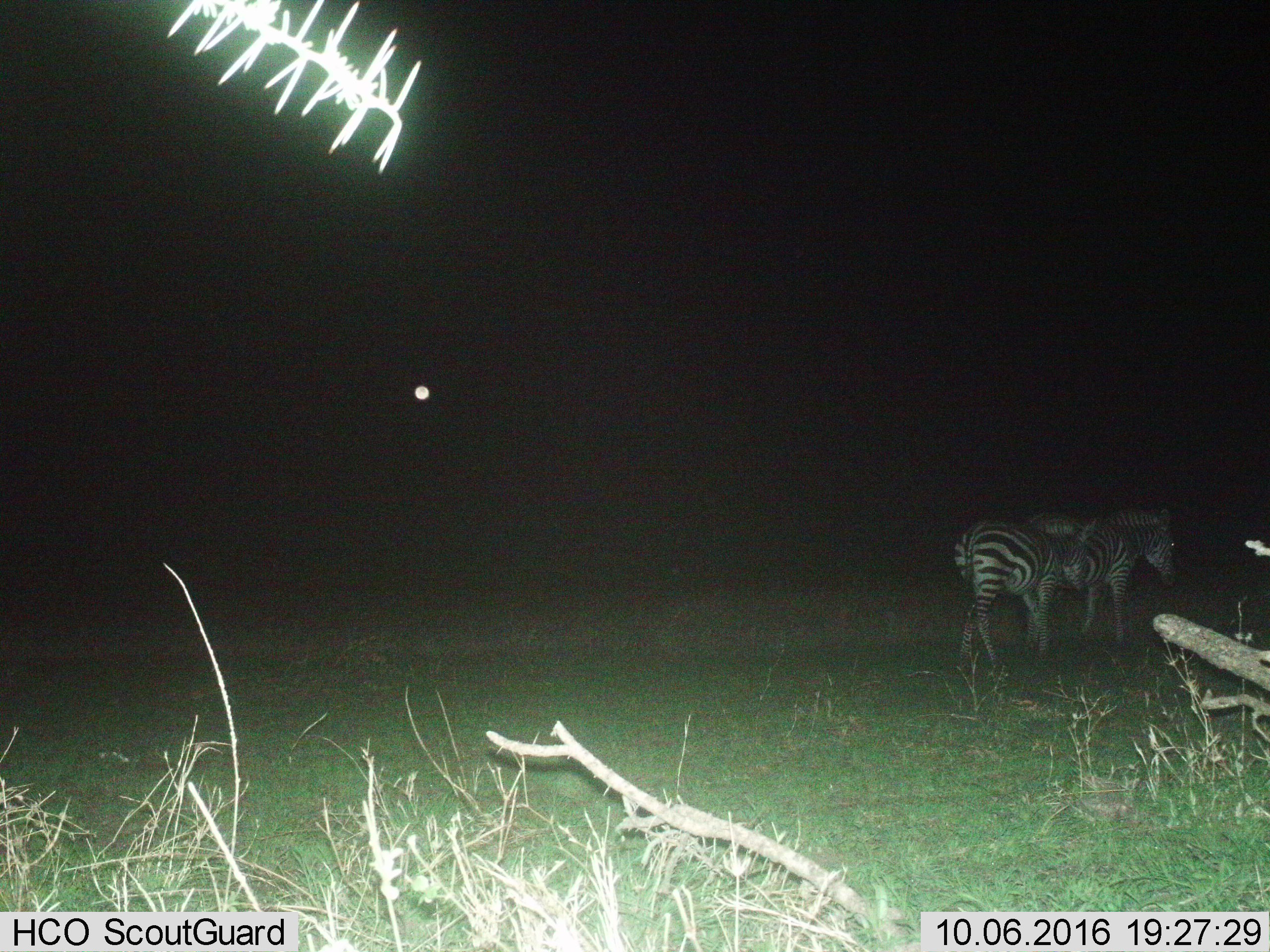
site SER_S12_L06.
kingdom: Animalia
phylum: Chordata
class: Mammalia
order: Perissodactyla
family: Equidae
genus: Equus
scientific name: Equus quagga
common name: plains zebra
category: zebraplains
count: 2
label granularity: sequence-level